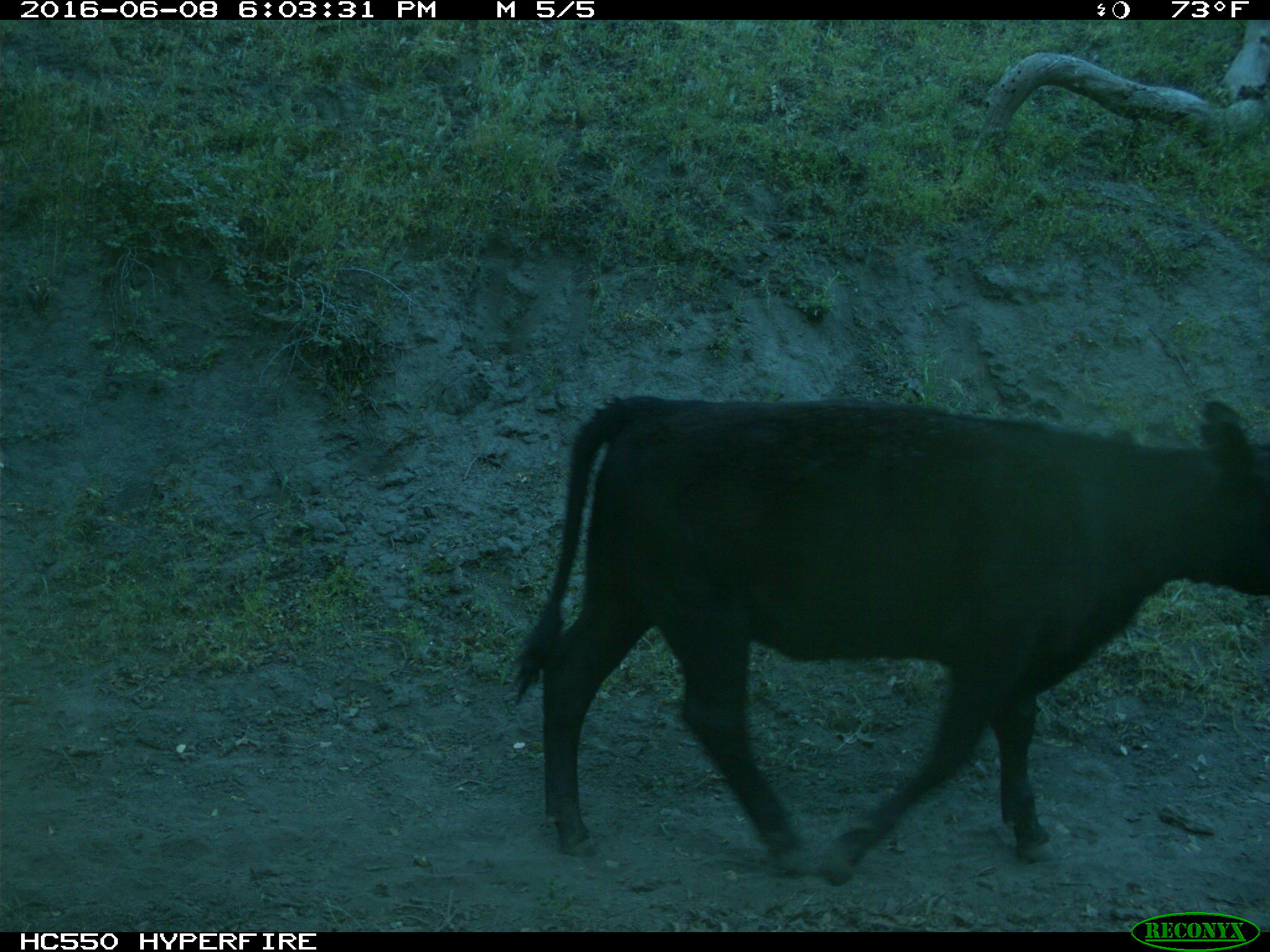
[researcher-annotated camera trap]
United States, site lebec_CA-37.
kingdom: Animalia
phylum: Chordata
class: Mammalia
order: Artiodactyla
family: Bovidae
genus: Bos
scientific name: Bos taurus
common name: domestic cow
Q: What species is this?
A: Bos taurus (domestic cow).